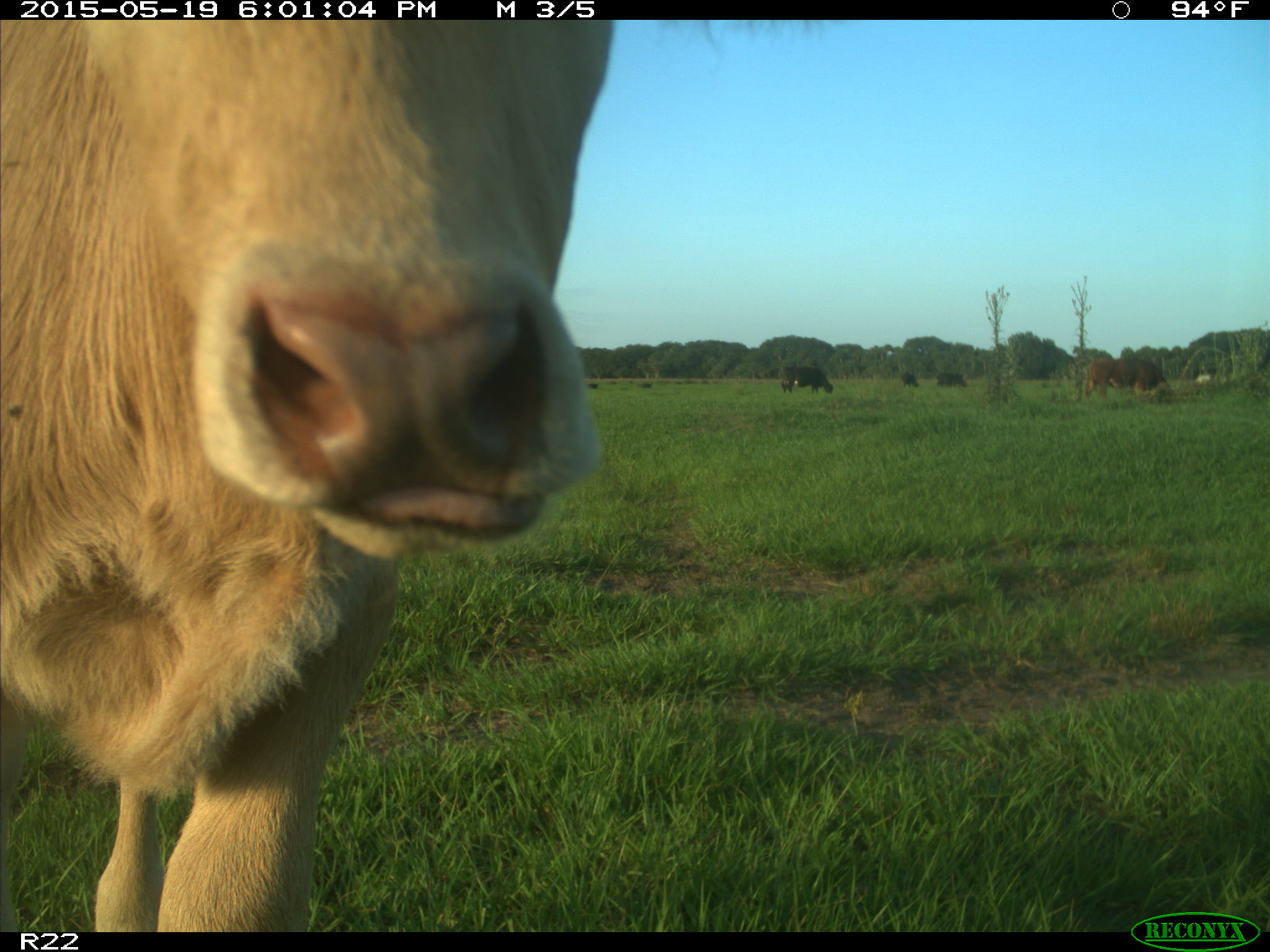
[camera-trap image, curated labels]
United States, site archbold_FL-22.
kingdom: Animalia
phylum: Chordata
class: Mammalia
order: Artiodactyla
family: Bovidae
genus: Bos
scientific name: Bos taurus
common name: domestic cow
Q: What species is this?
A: Bos taurus (domestic cow).